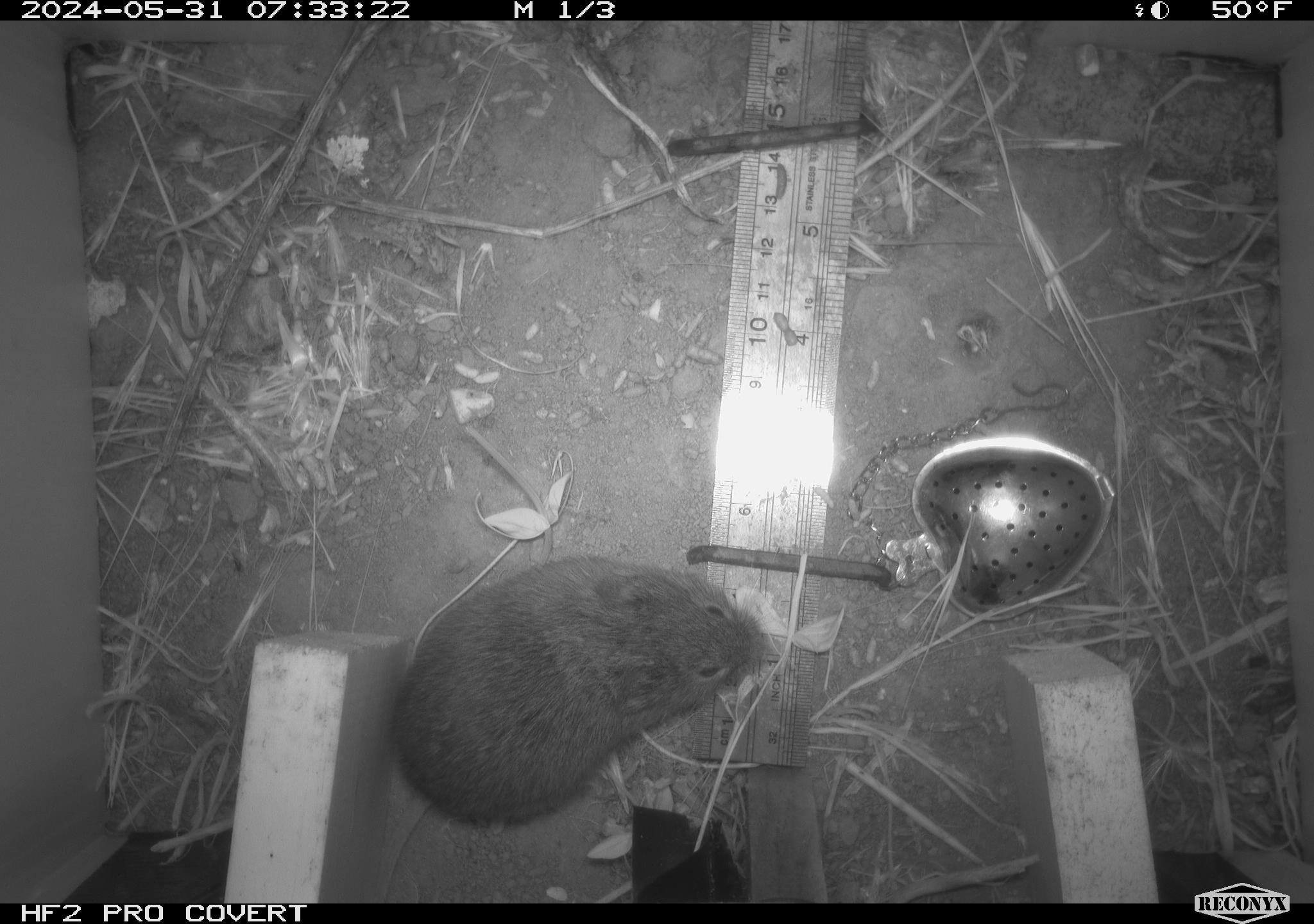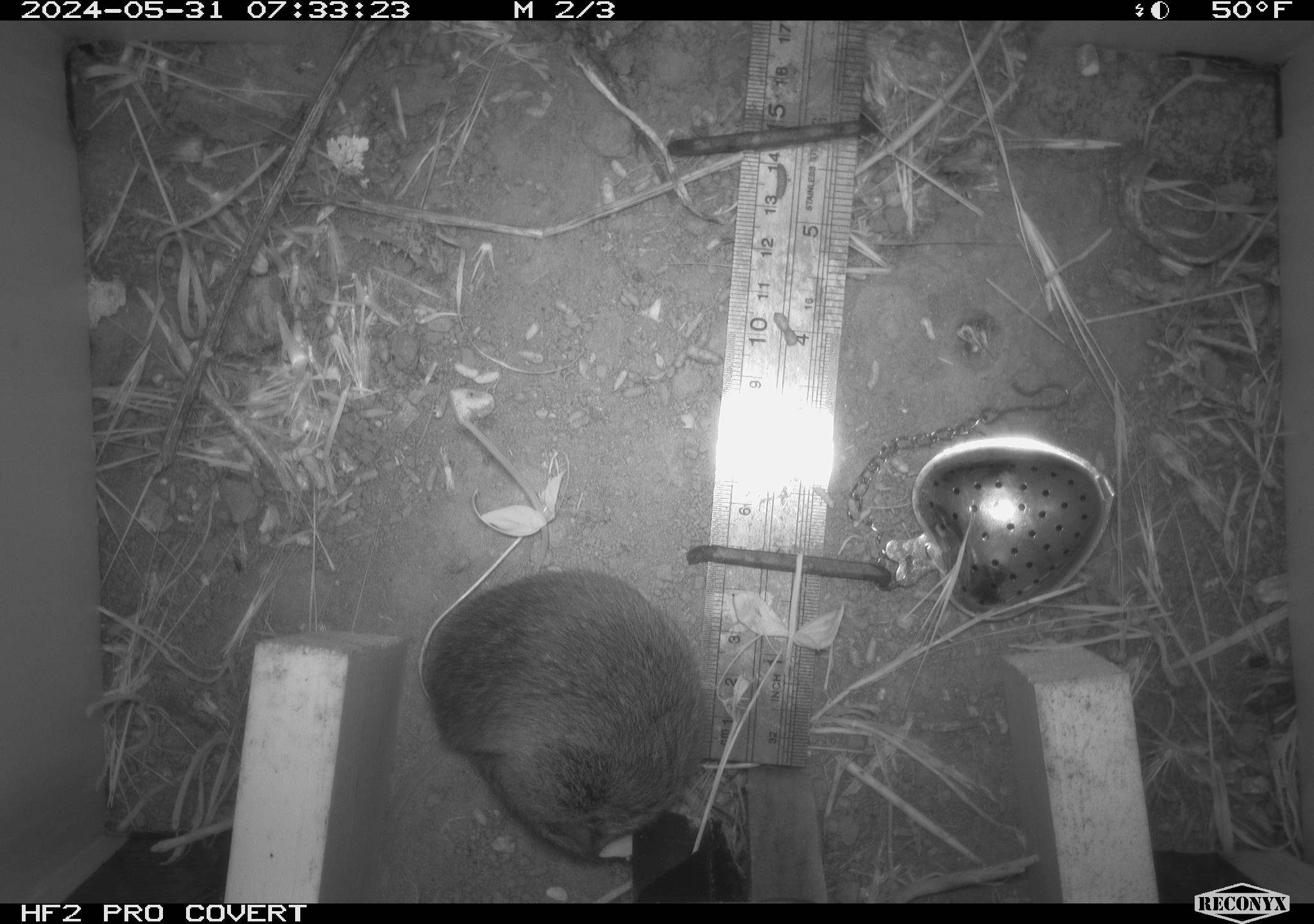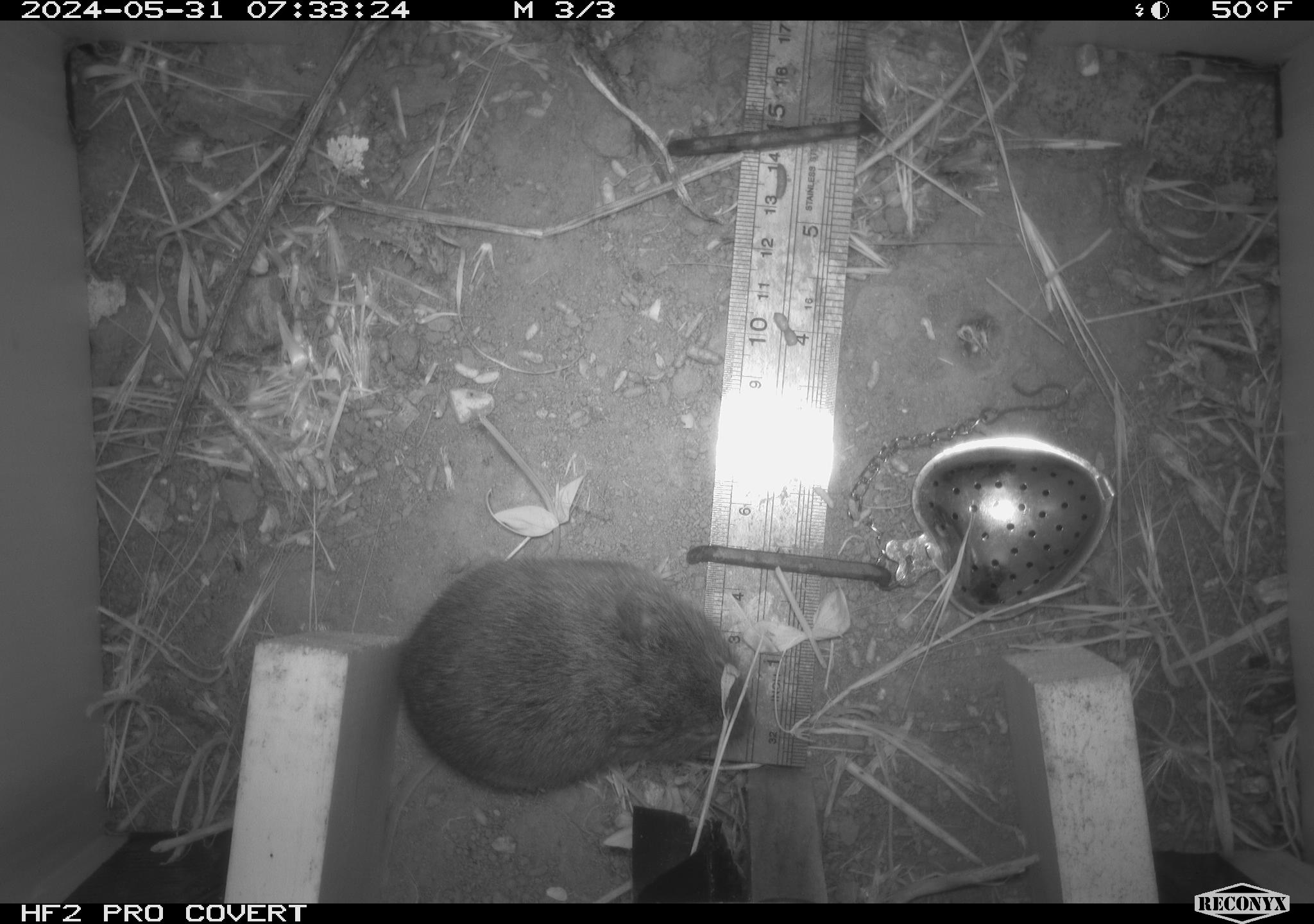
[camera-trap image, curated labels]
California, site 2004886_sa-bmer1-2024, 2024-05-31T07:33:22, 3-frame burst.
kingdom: Animalia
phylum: Chordata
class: Mammalia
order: Rodentia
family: Cricetidae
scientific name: Arvicolinae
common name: voles, lemmings, and muskrats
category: arvicolinae subfamily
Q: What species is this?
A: Arvicolinae subfamily (voles, lemmings, and muskrats) (Arvicolinae).